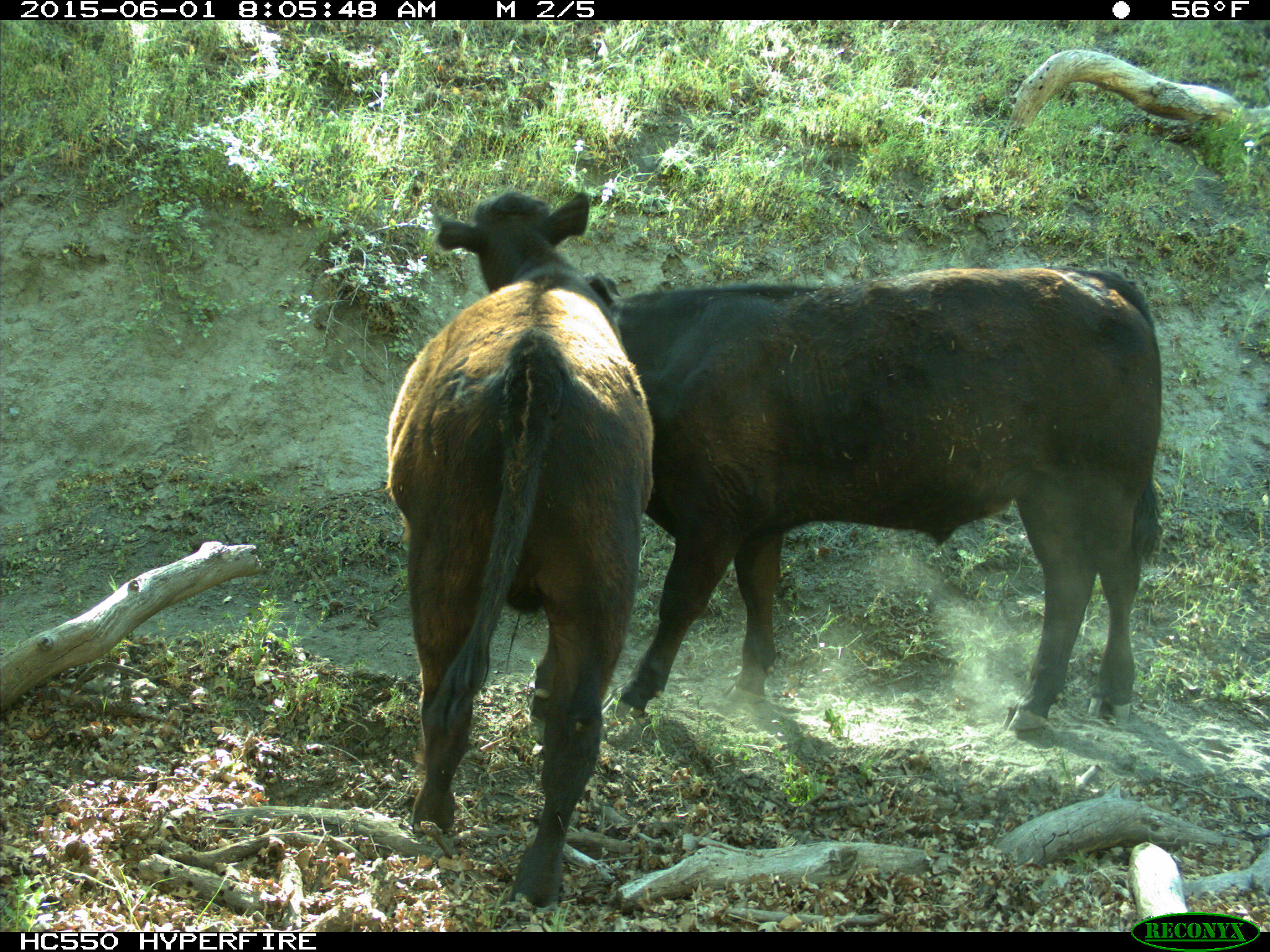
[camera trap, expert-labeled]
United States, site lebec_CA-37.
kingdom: Animalia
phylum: Chordata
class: Mammalia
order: Artiodactyla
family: Bovidae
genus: Bos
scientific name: Bos taurus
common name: domestic cow